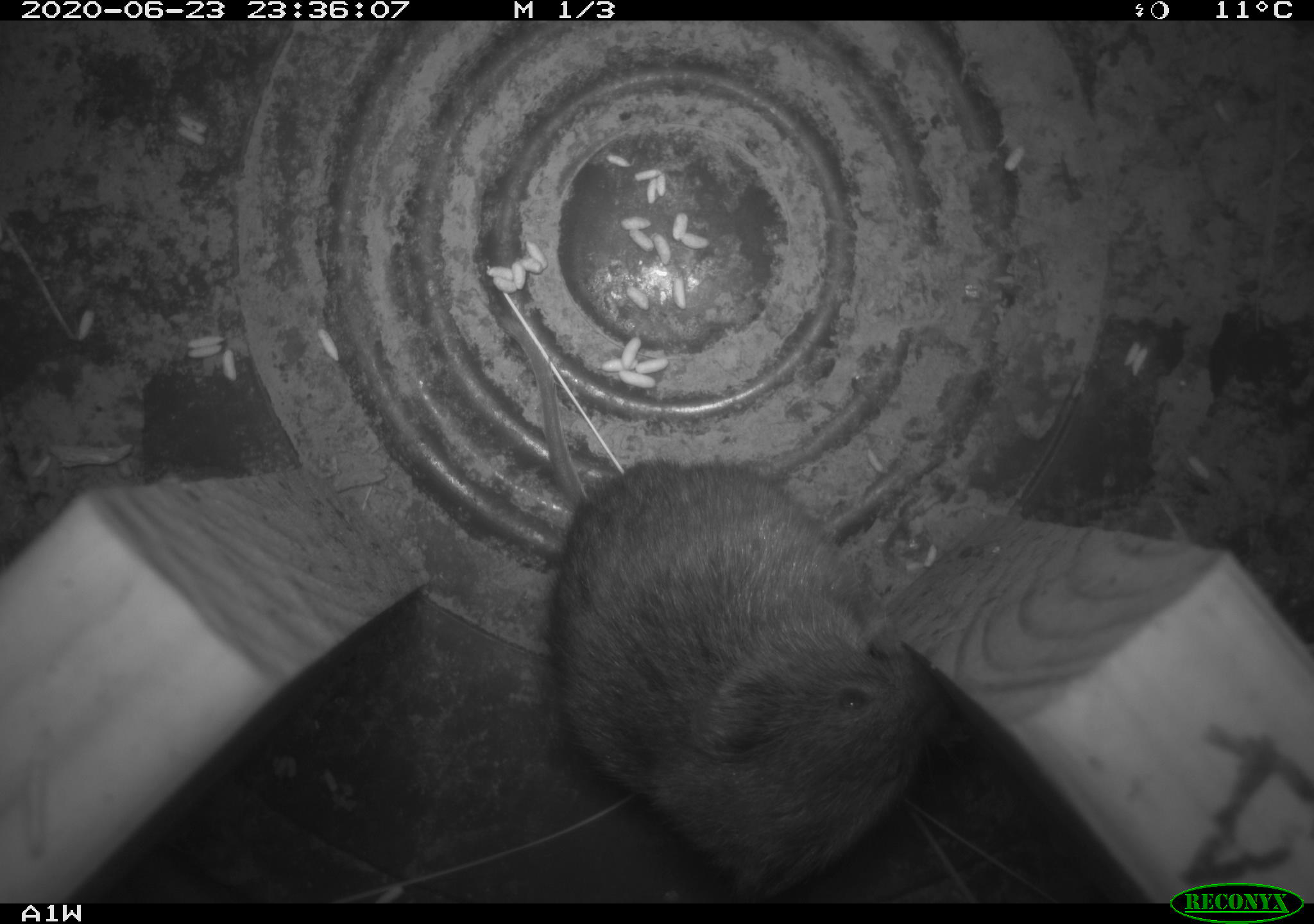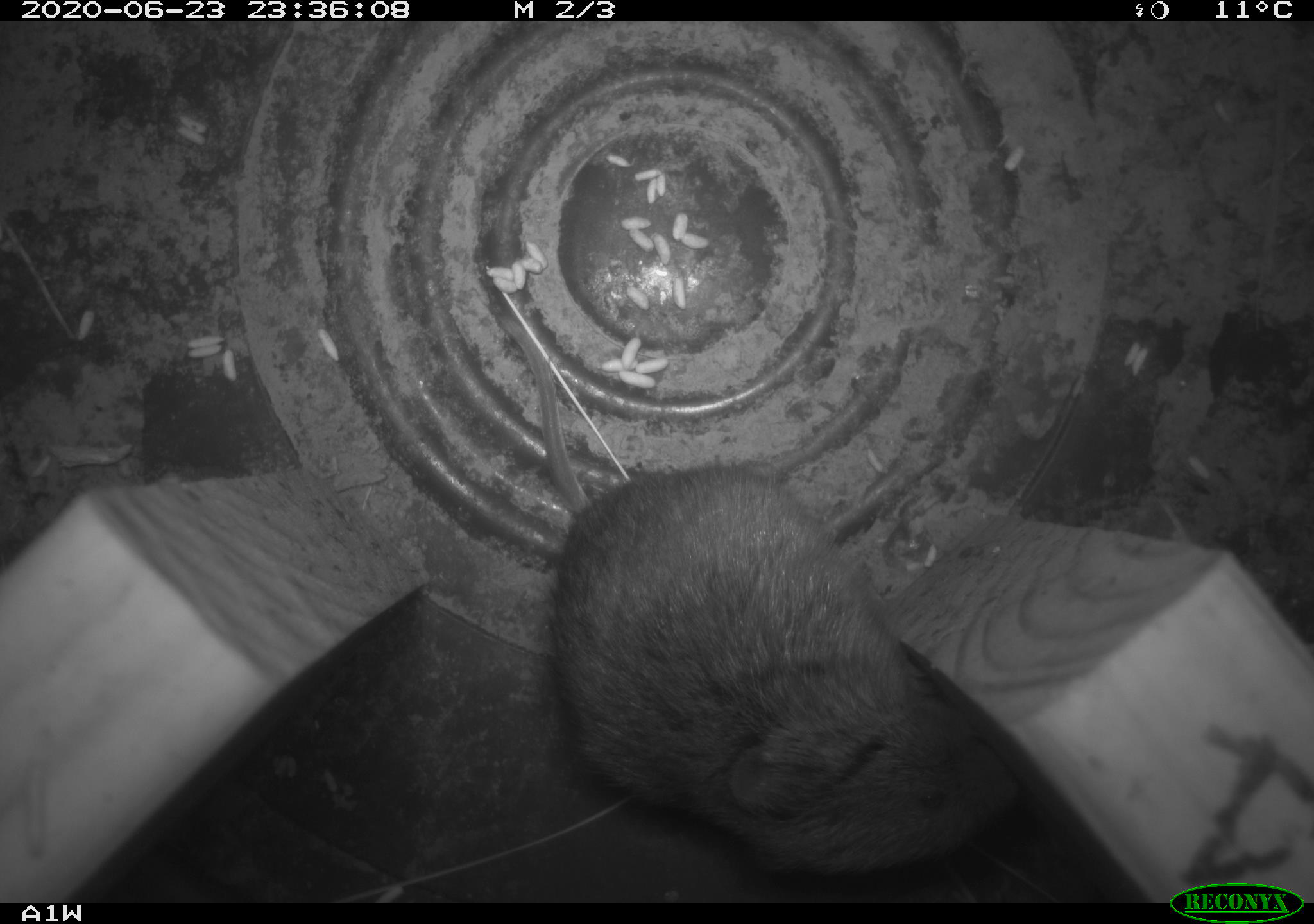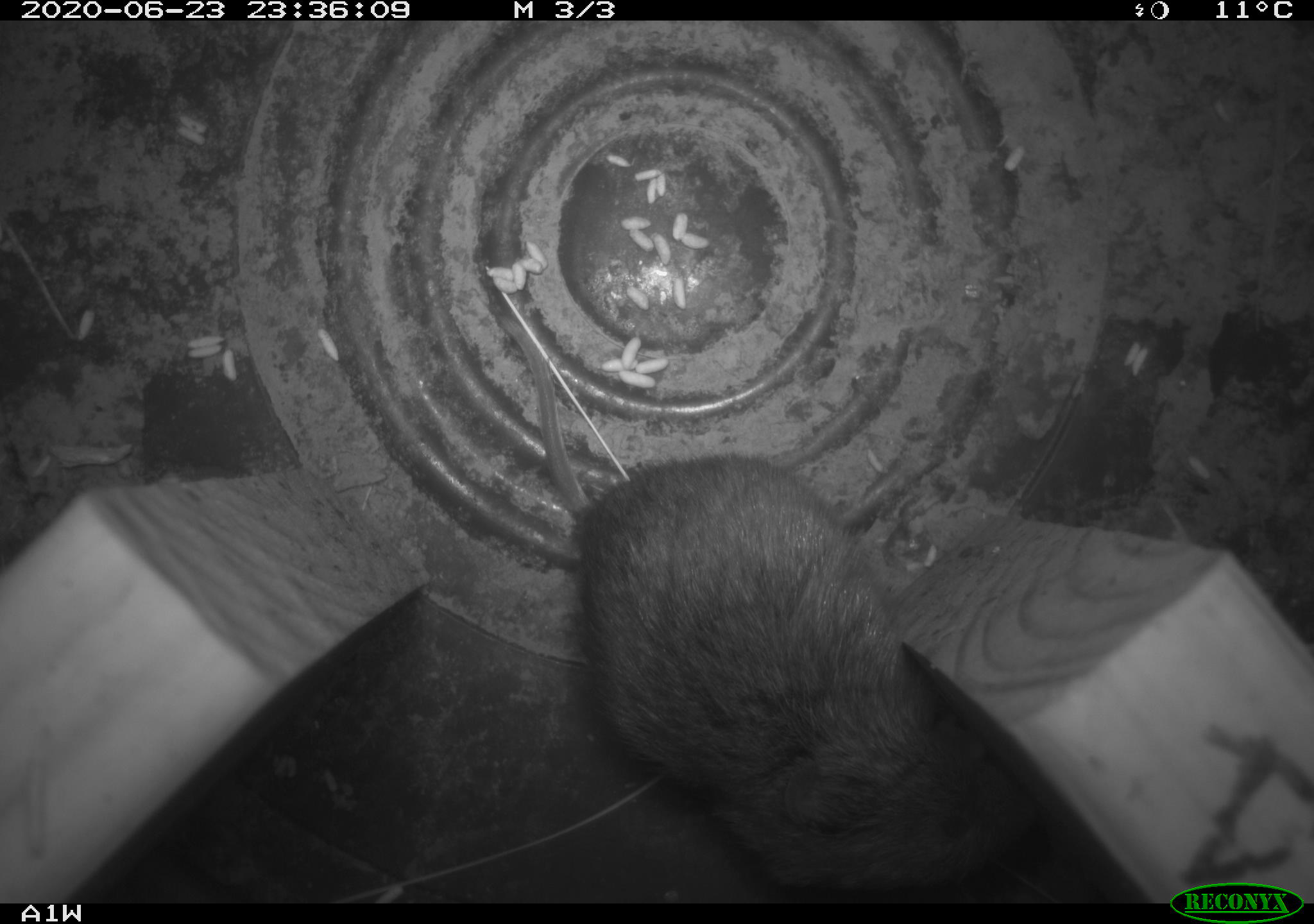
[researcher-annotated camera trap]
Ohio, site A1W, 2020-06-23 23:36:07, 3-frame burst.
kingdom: Animalia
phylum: Chordata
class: Mammalia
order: Rodentia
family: Cricetidae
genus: Microtus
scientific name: Microtus pennsylvanicus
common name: meadow vole